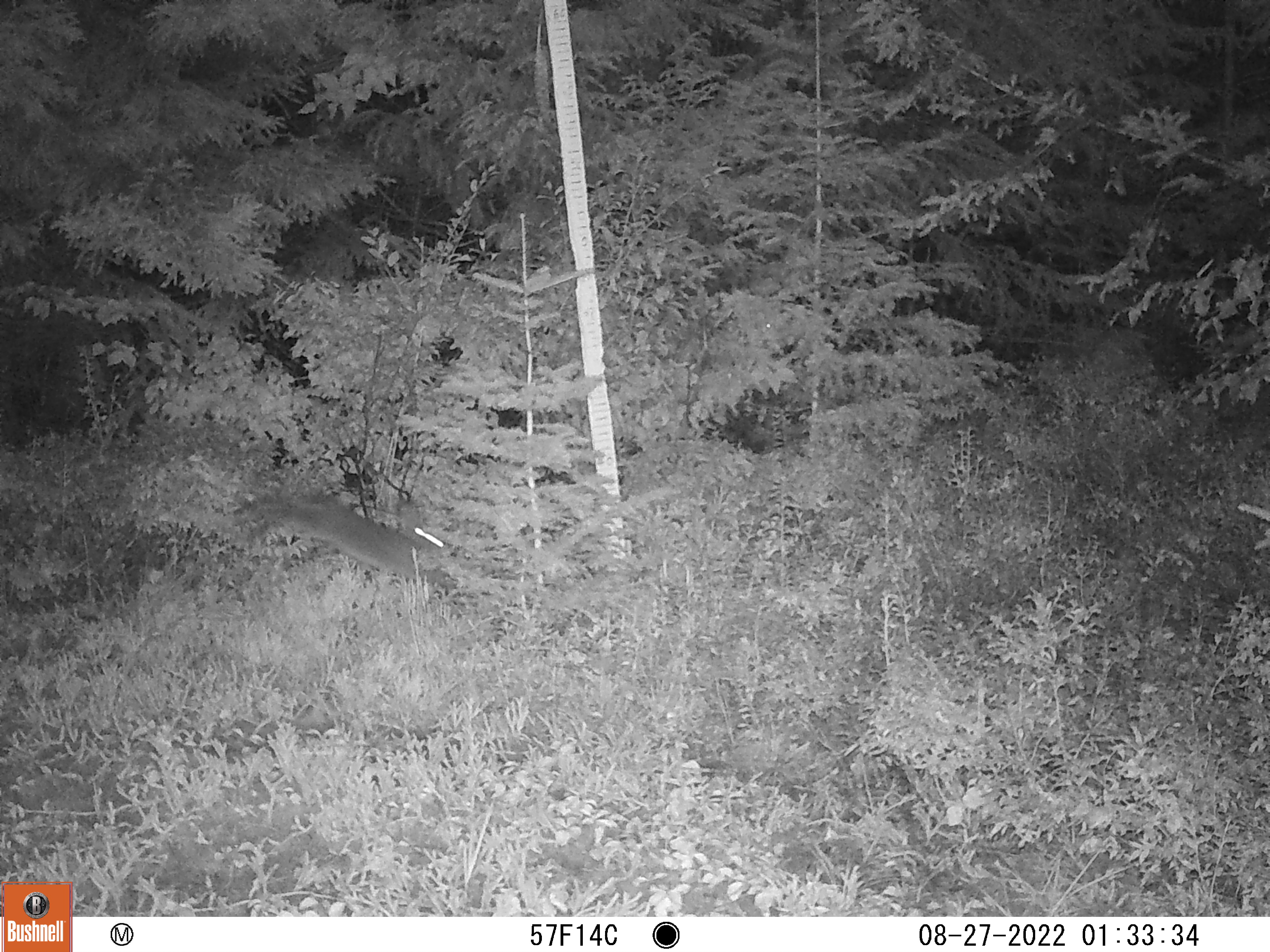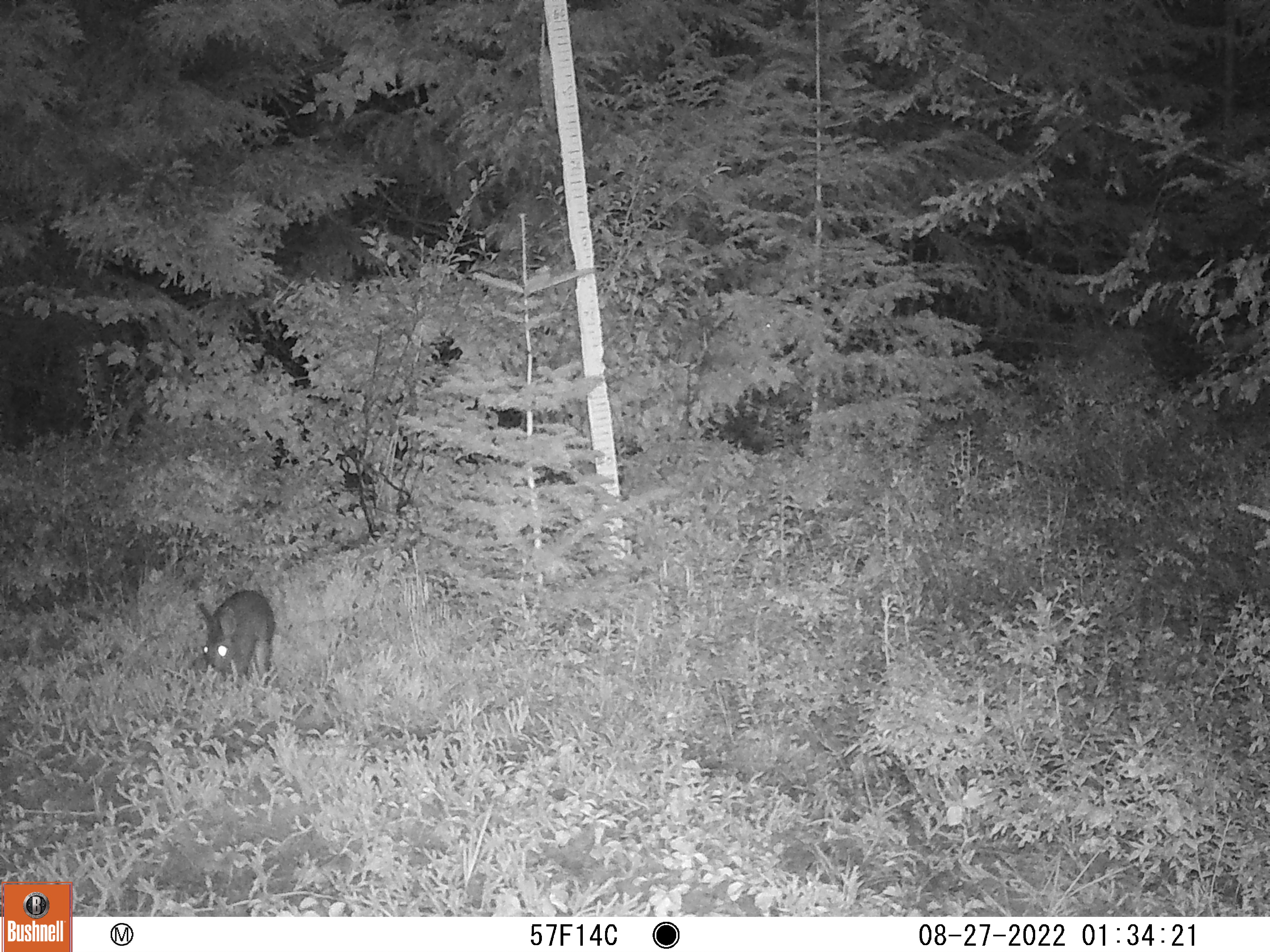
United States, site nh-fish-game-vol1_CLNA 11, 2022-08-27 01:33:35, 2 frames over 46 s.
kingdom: Animalia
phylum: Chordata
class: Mammalia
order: Lagomorpha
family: Leporidae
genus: Lepus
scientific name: Lepus americanus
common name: snowshoe hare